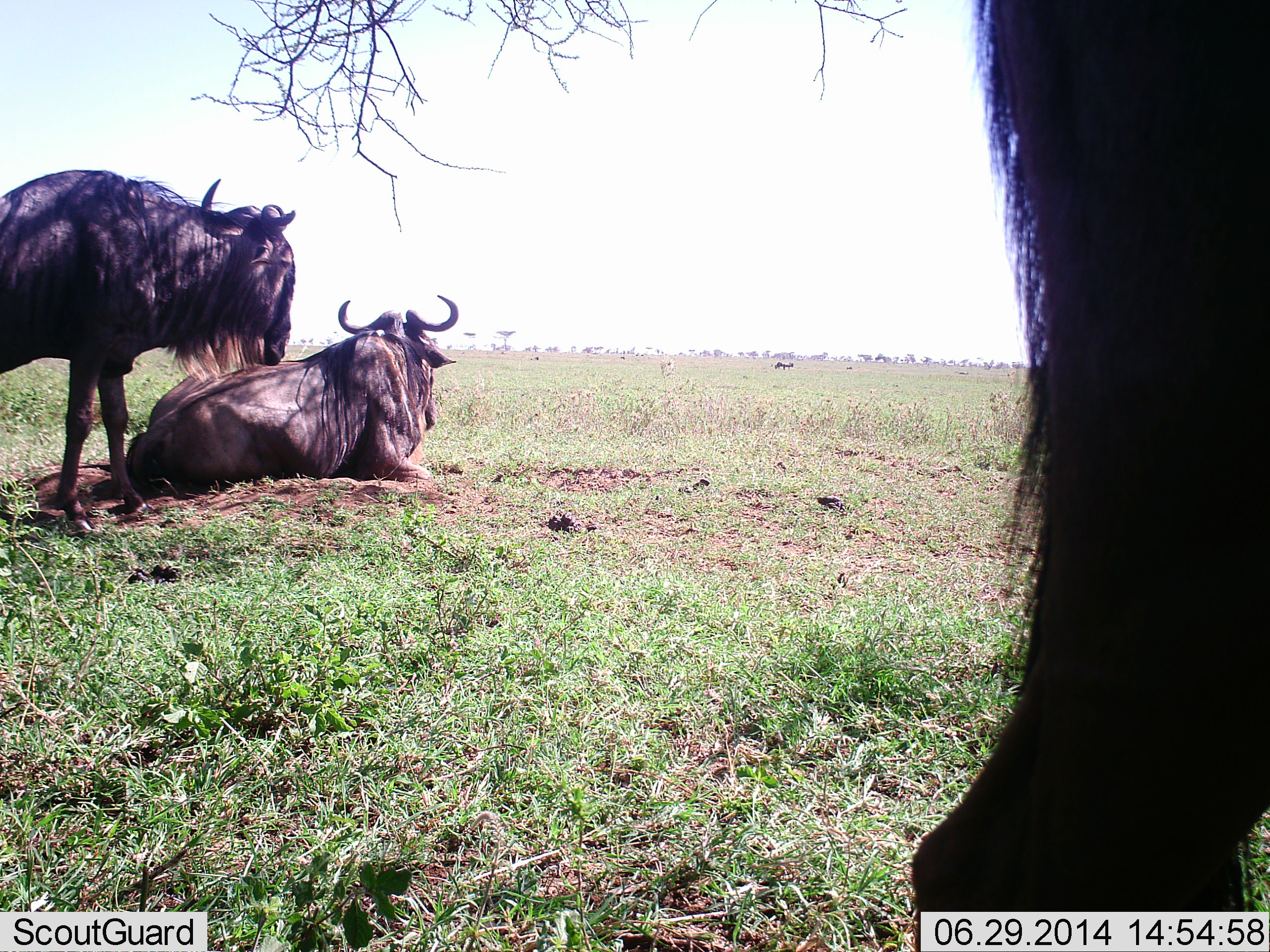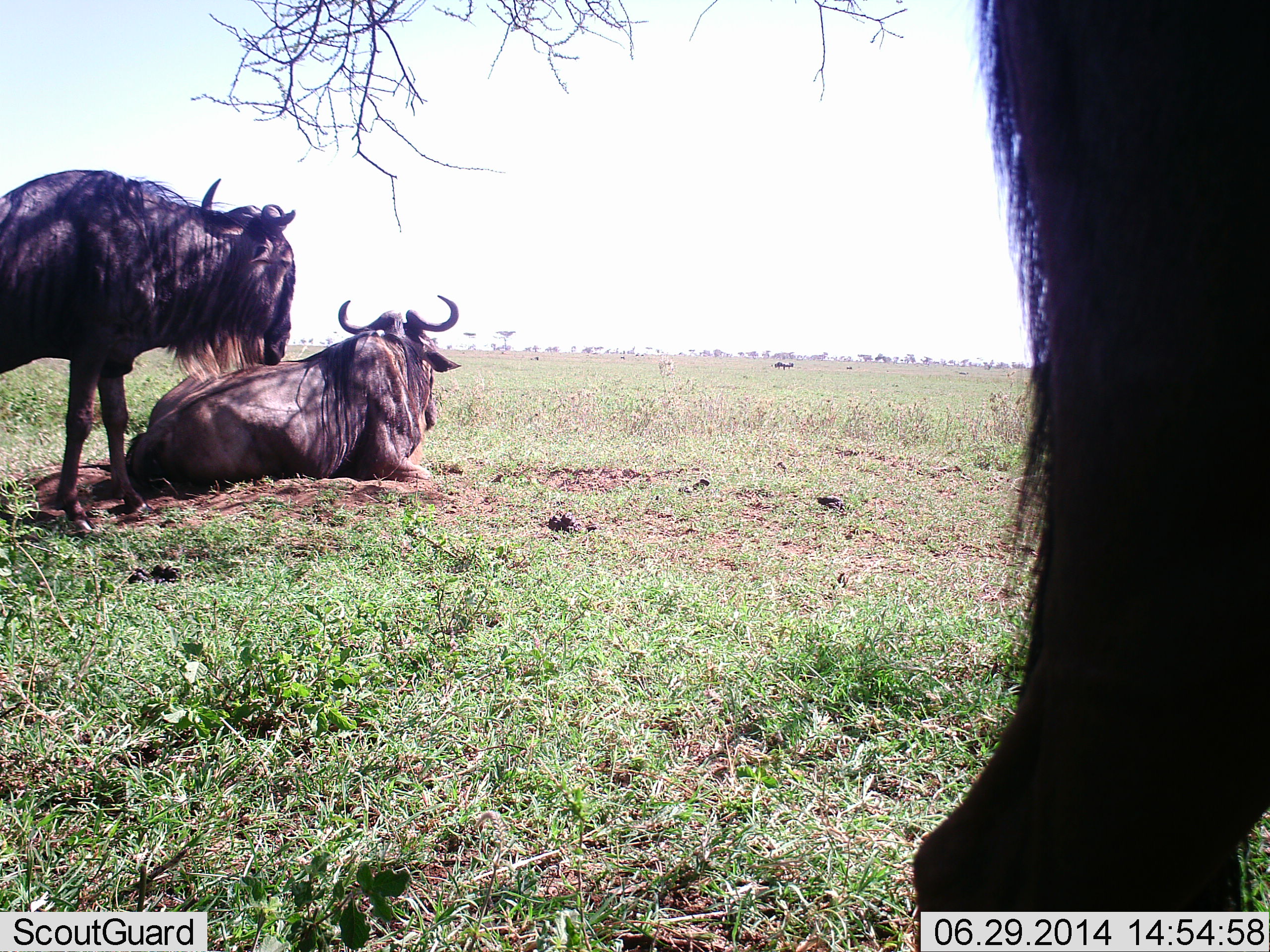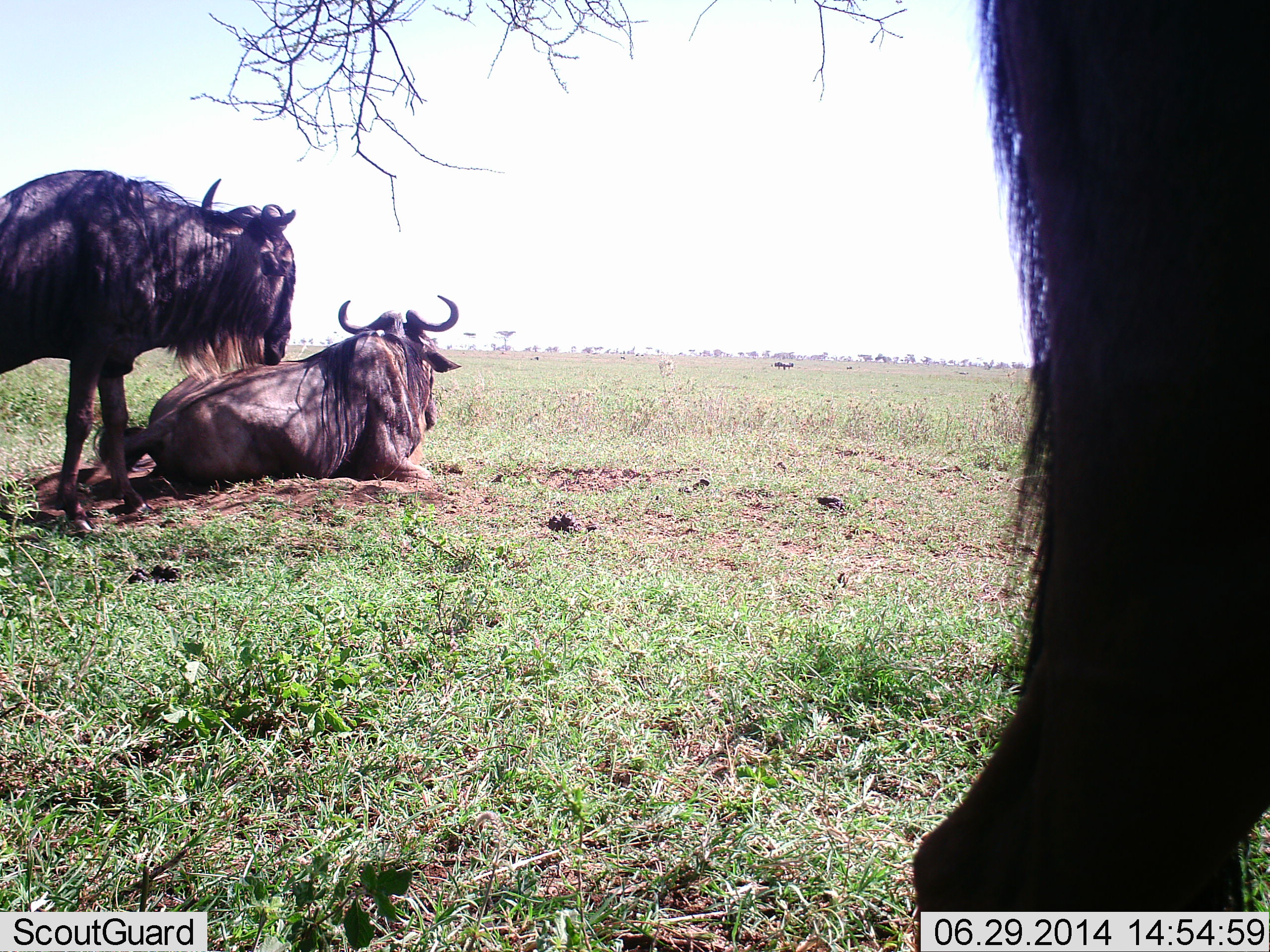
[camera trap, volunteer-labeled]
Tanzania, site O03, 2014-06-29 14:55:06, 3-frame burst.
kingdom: Animalia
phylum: Chordata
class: Mammalia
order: Artiodactyla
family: Bovidae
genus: Connochaetes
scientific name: Connochaetes taurinus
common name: blue wildebeest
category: wildebeest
Wildebeest (blue wildebeest) (Connochaetes taurinus), count 3. Behavior (volunteer vote fractions): standing 100%, resting 100%, moving 0%, interacting 0%. Young present (vote fraction): 0%. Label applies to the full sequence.